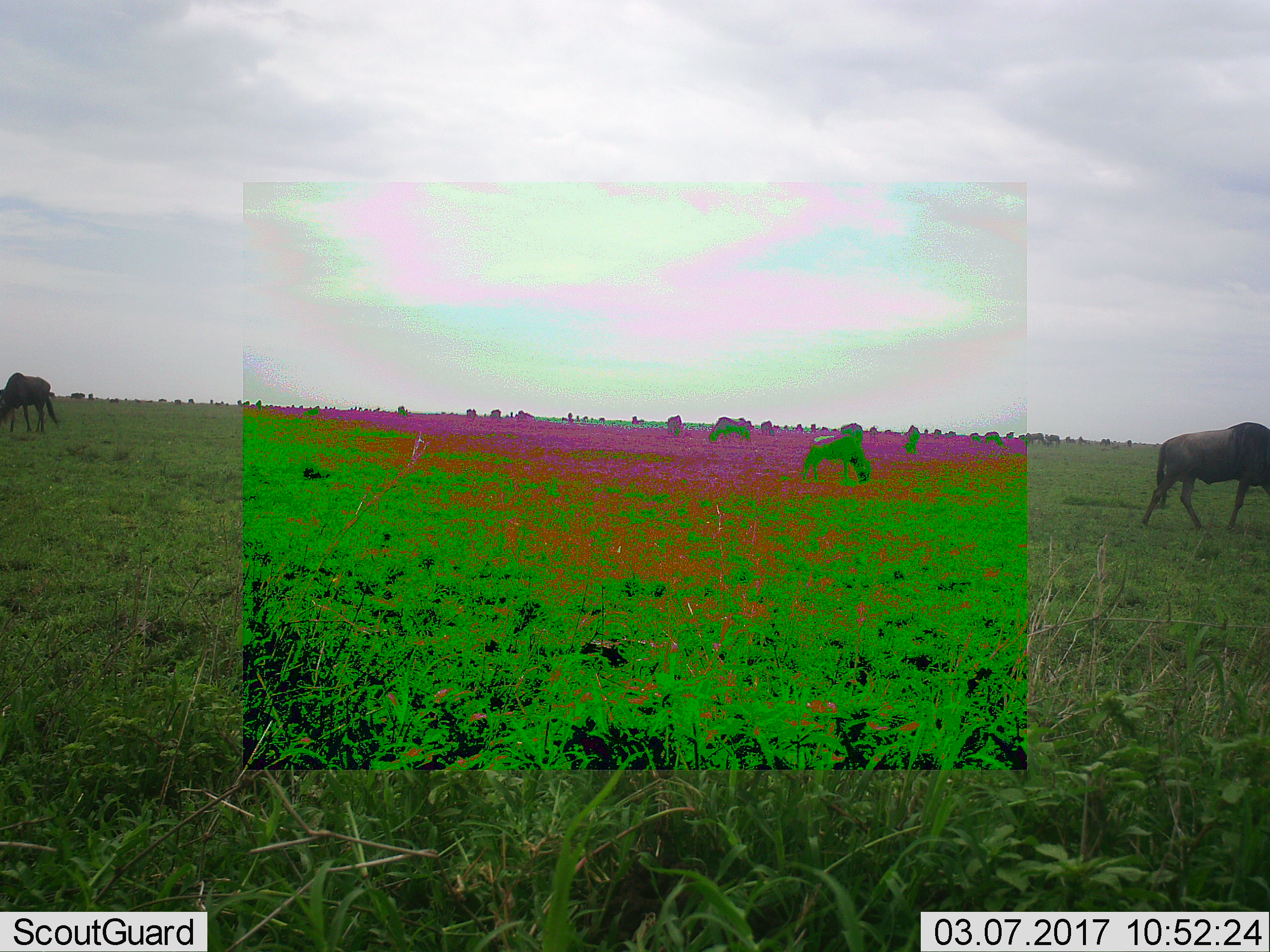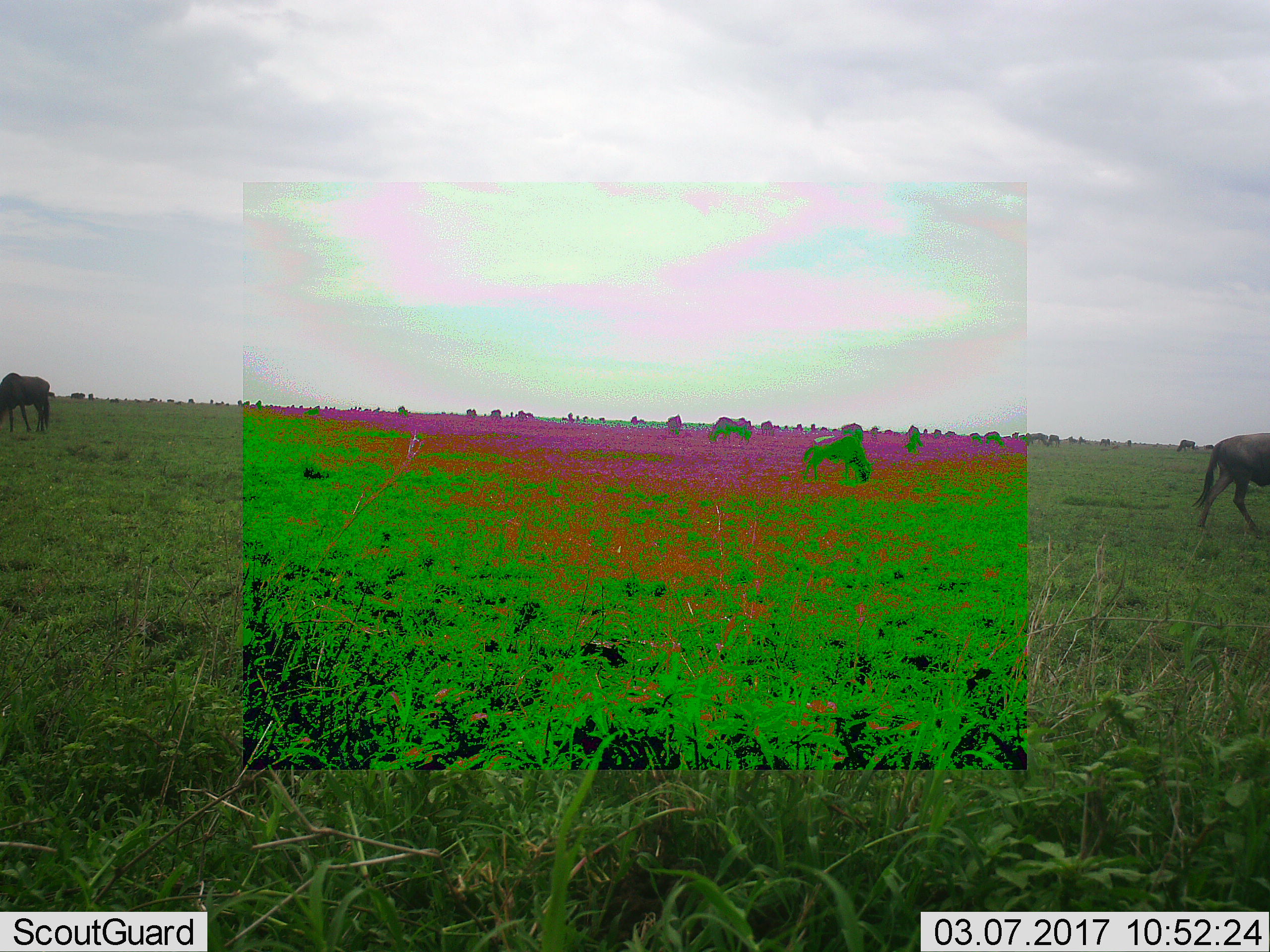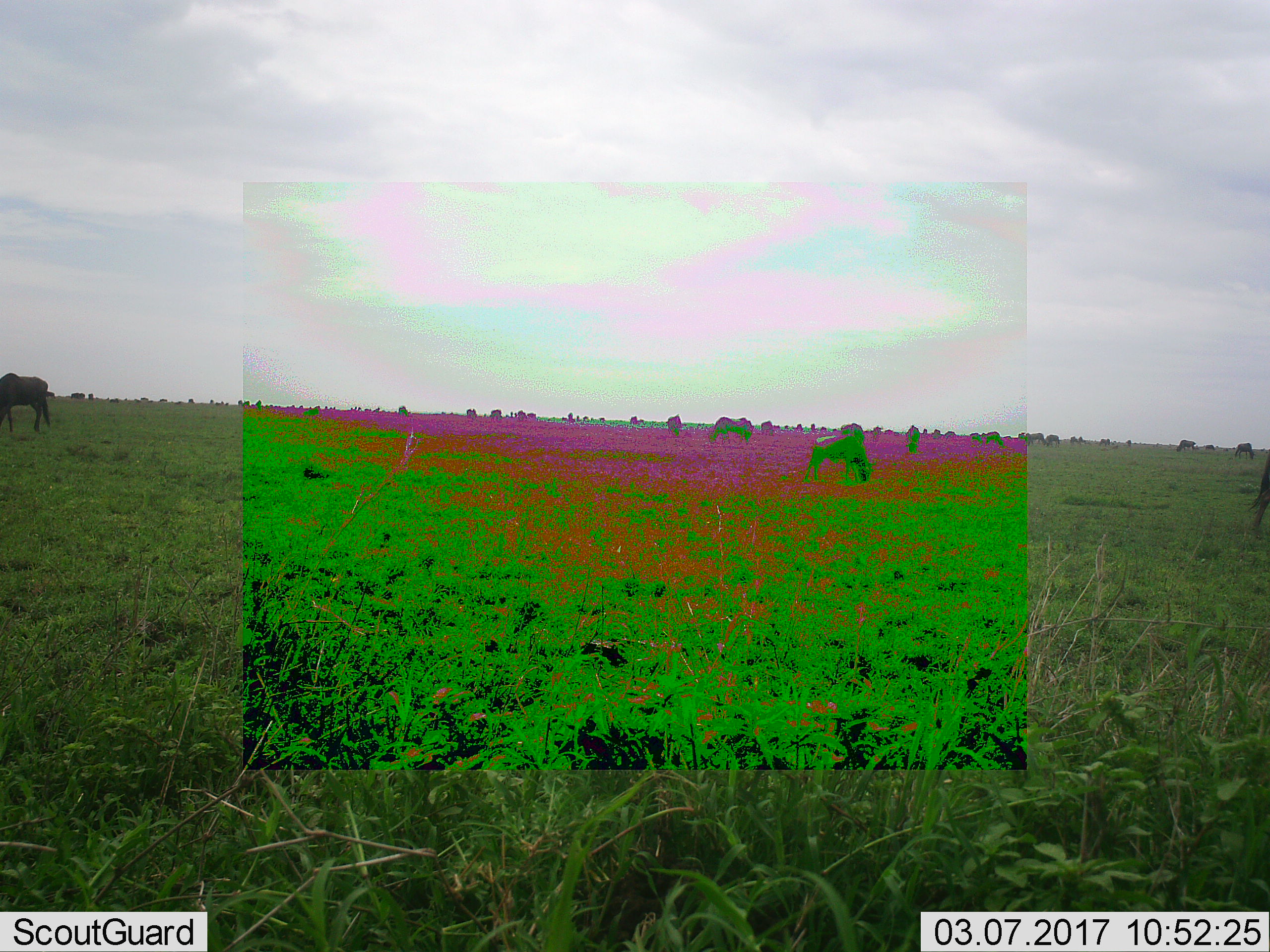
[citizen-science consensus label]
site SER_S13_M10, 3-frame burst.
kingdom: Animalia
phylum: Chordata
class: Mammalia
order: Artiodactyla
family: Bovidae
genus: Connochaetes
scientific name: Connochaetes taurinus taurinus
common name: blue wildebeest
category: wildebeestblue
Wildebeestblue (blue wildebeest) (Connochaetes taurinus taurinus), count 11-50. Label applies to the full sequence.